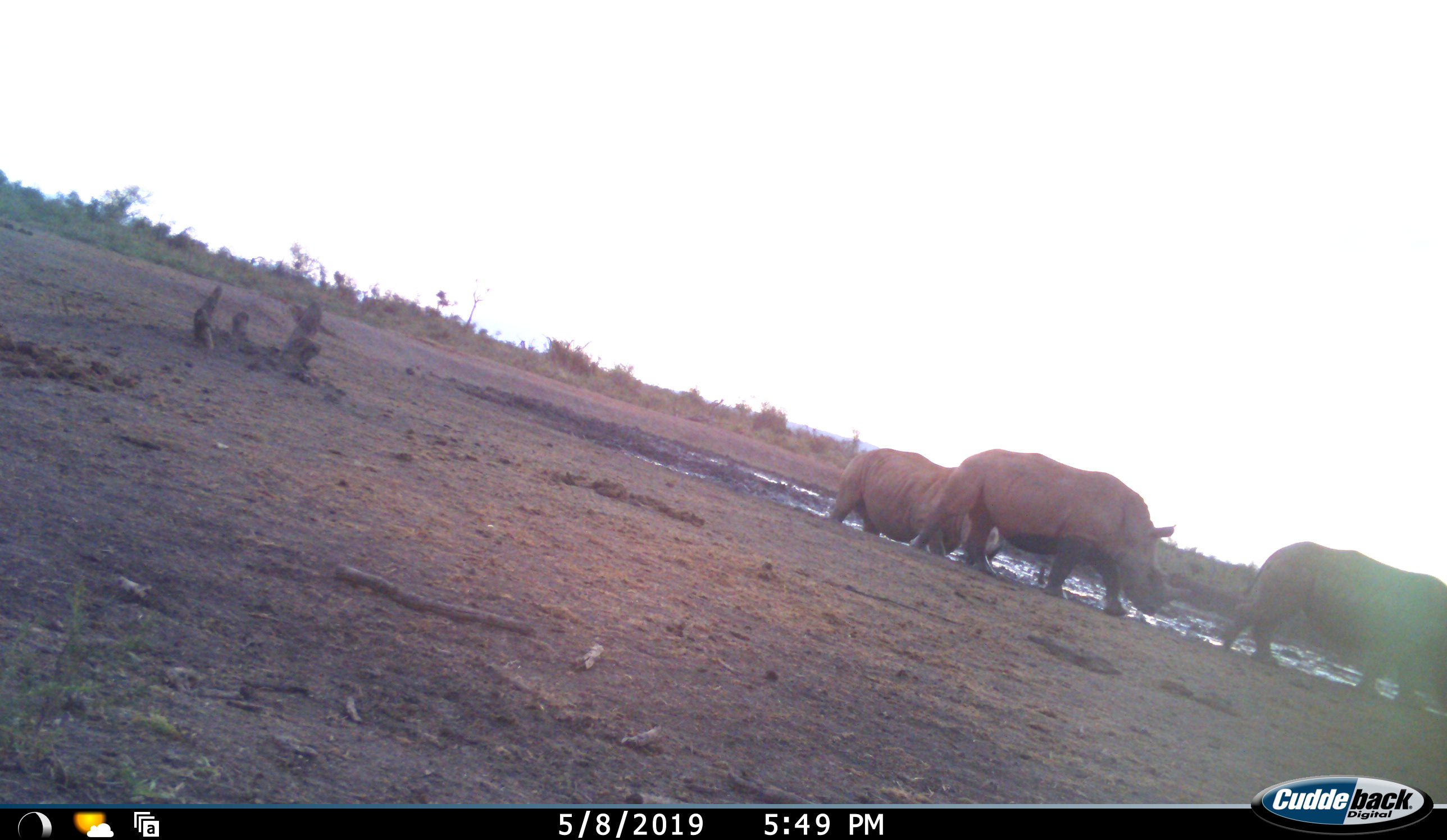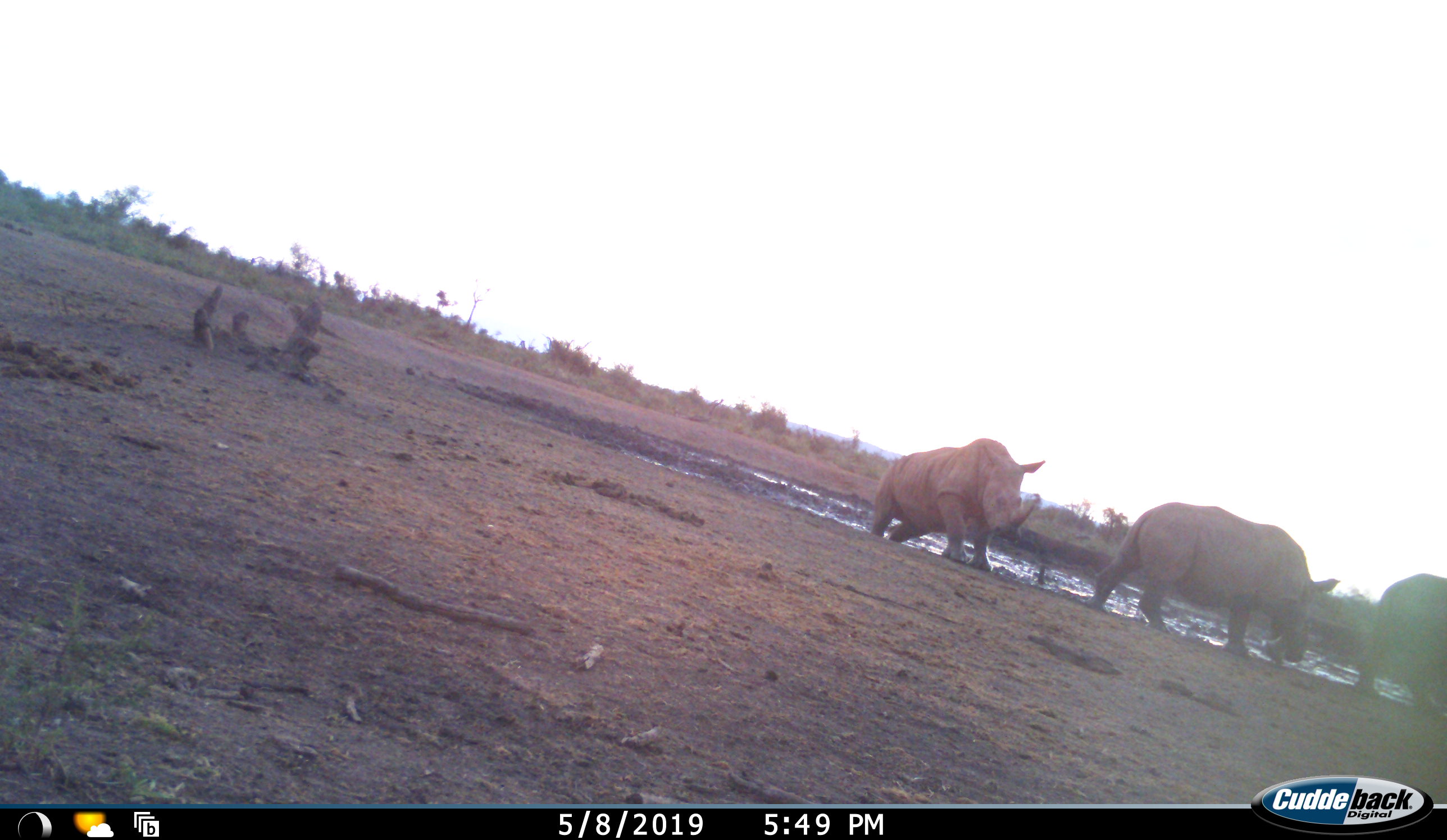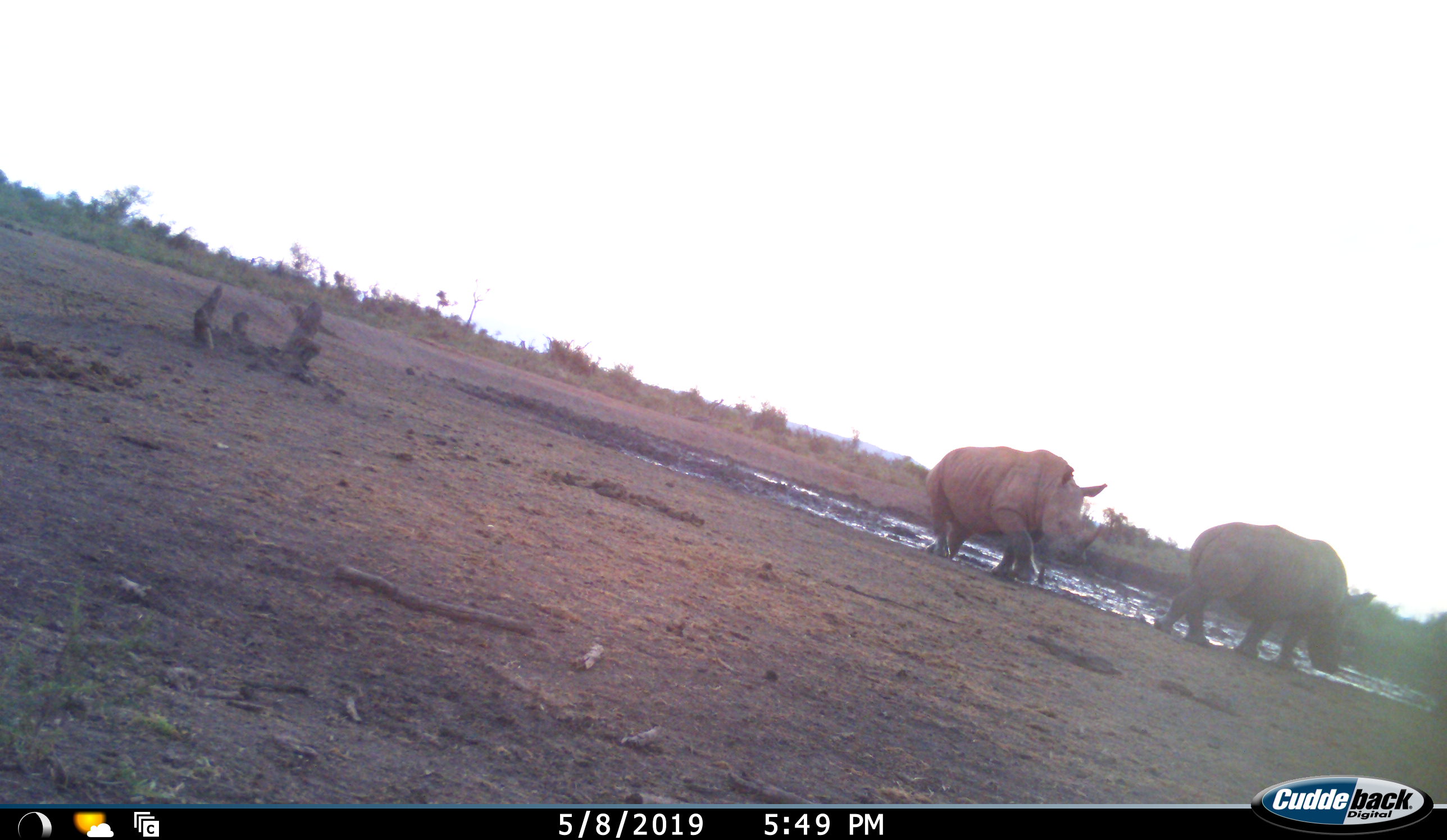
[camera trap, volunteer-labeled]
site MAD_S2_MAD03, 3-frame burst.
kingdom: Animalia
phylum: Chordata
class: Mammalia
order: Perissodactyla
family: Rhinocerotidae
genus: Diceros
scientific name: Diceros bicornis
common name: black rhinoceros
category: rhinocerosblack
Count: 3.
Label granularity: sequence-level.